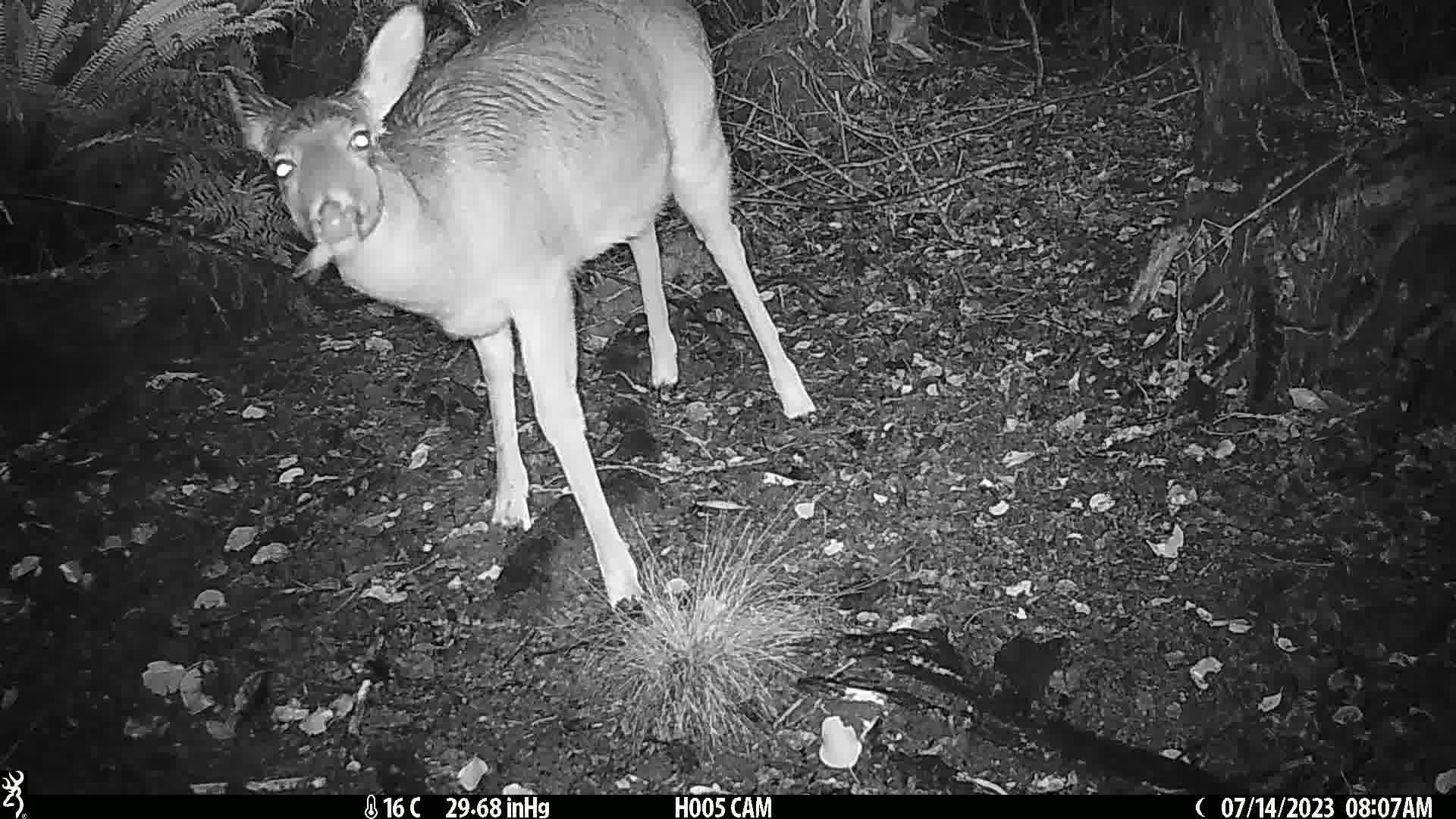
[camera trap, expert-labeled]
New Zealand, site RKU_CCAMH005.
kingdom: Animalia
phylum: Chordata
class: Mammalia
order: Artiodactyla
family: Cervidae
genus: Odocoileus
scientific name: Odocoileus virginianus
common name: white-tailed deer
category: white tailed deer